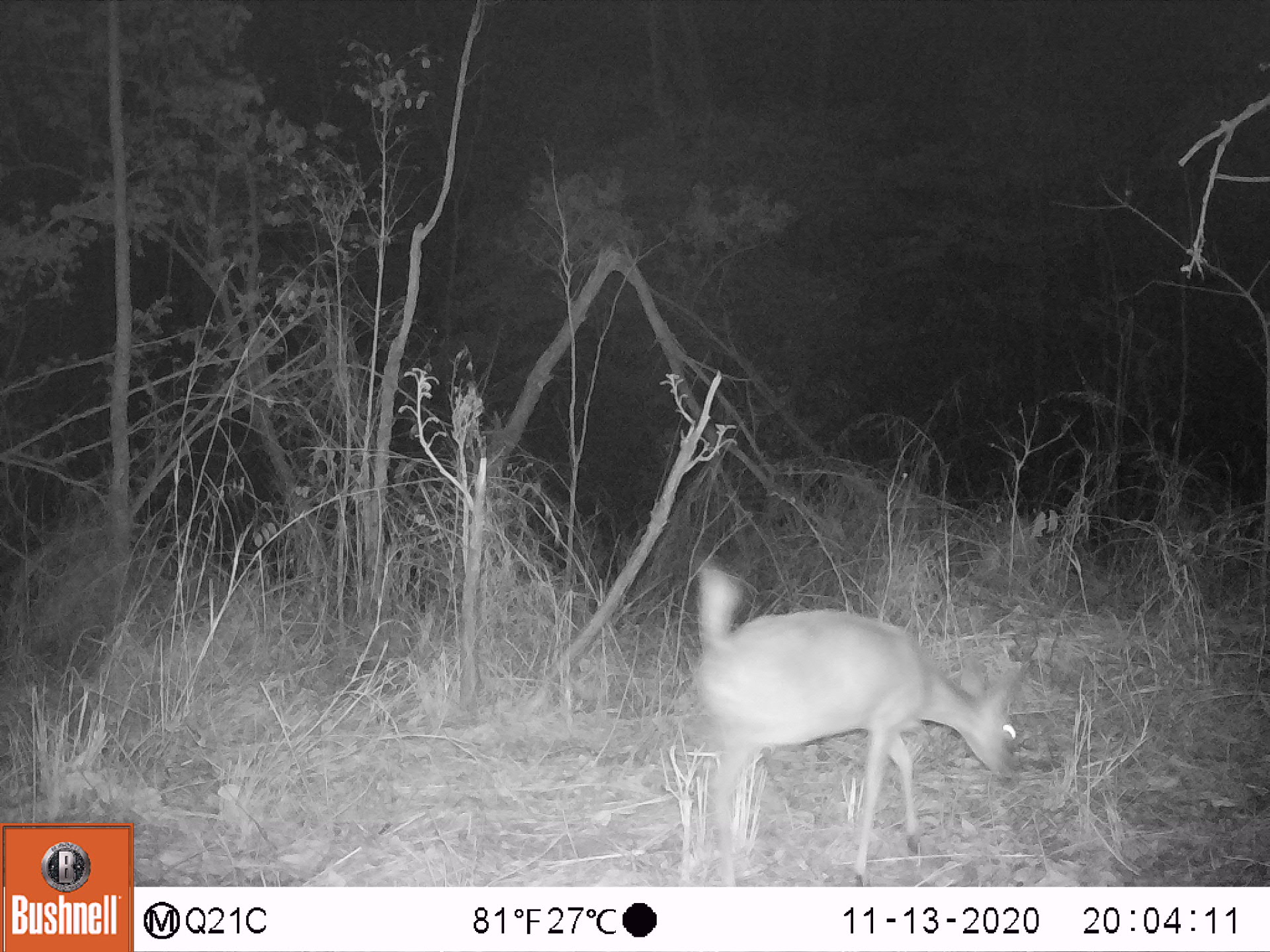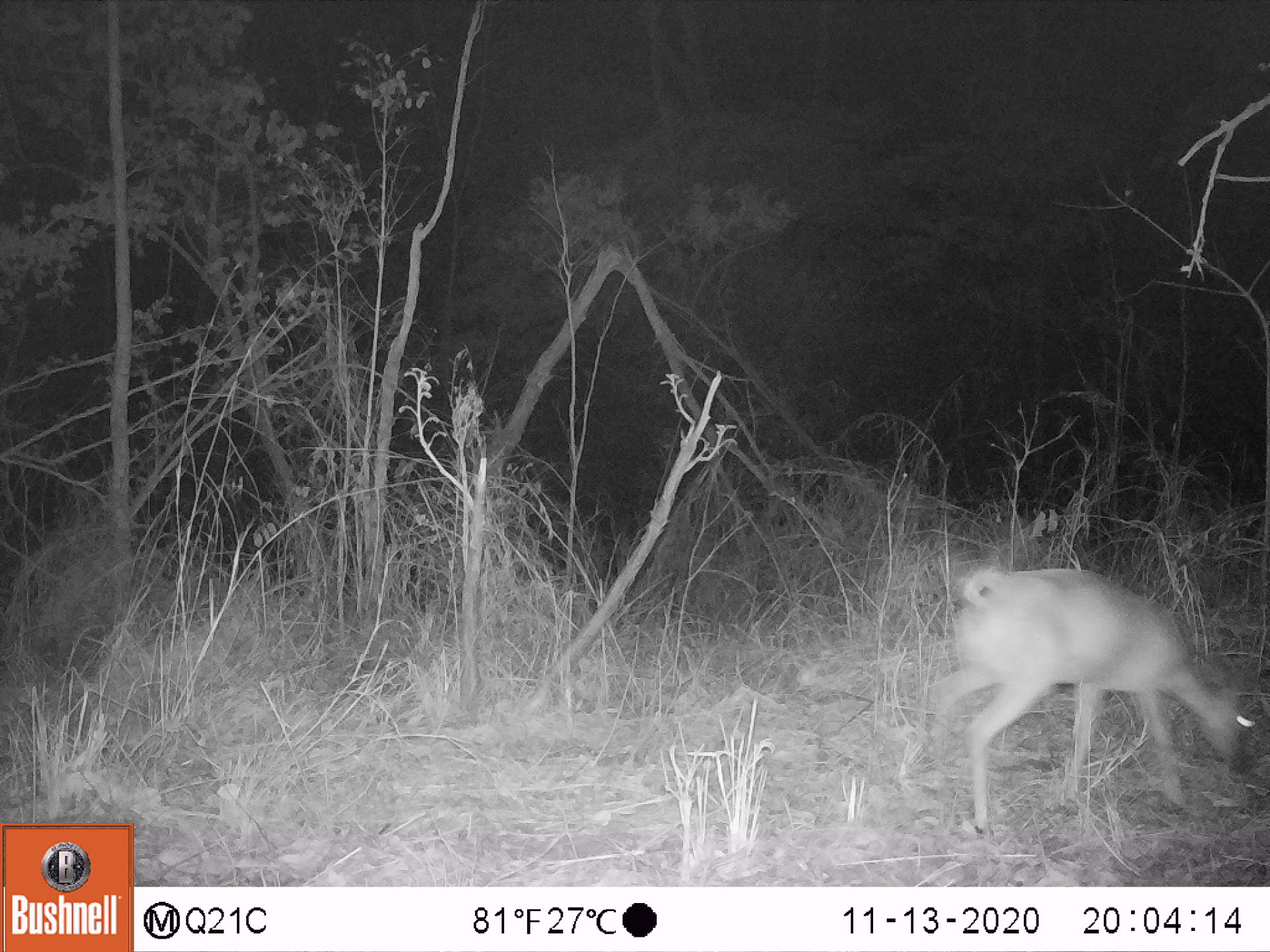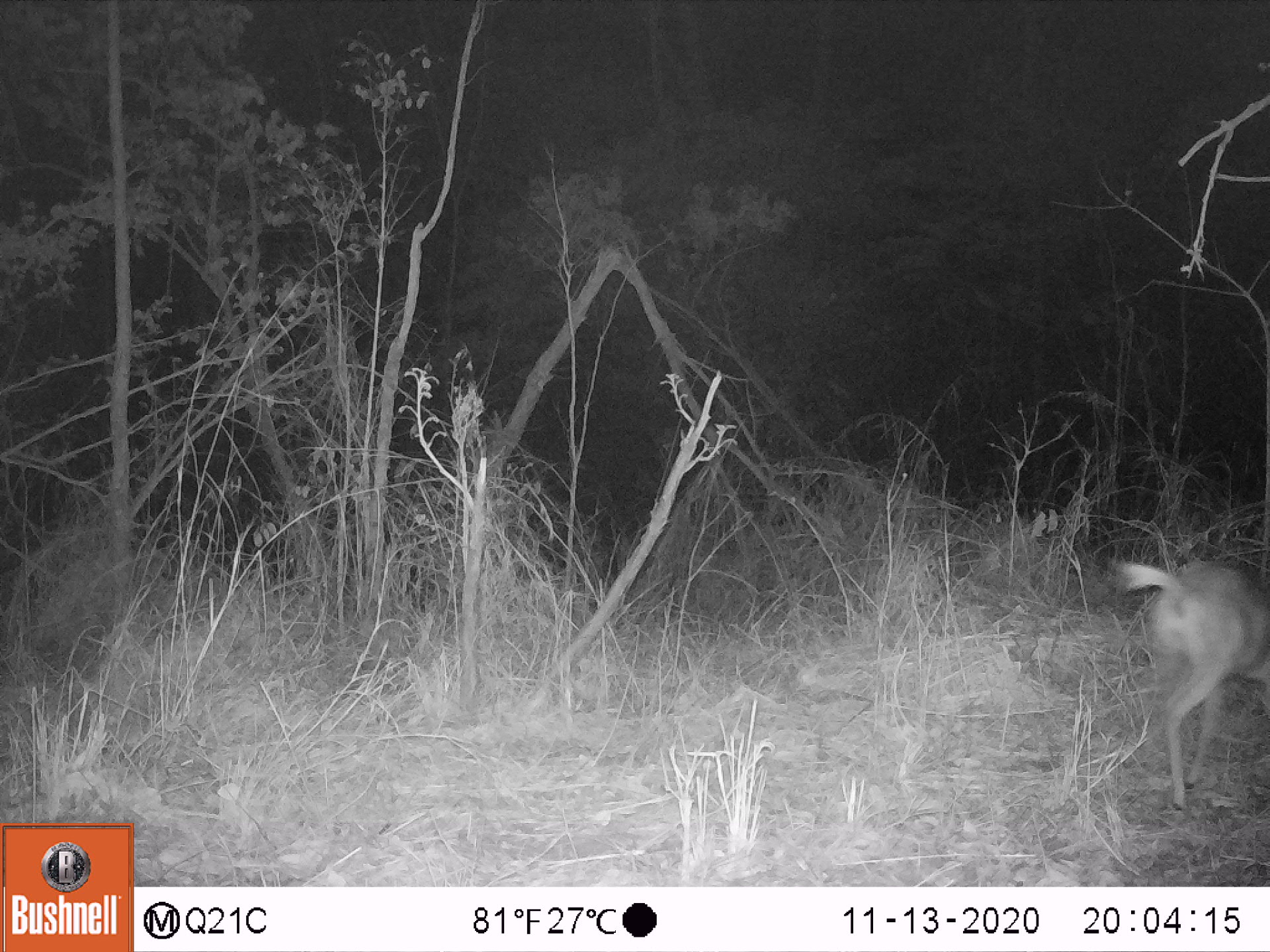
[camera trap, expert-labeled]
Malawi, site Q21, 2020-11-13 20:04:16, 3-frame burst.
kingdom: Animalia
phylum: Chordata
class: Mammalia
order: Artiodactyla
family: Bovidae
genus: Sylvicapra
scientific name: Sylvicapra grimmia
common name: common duiker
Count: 1.